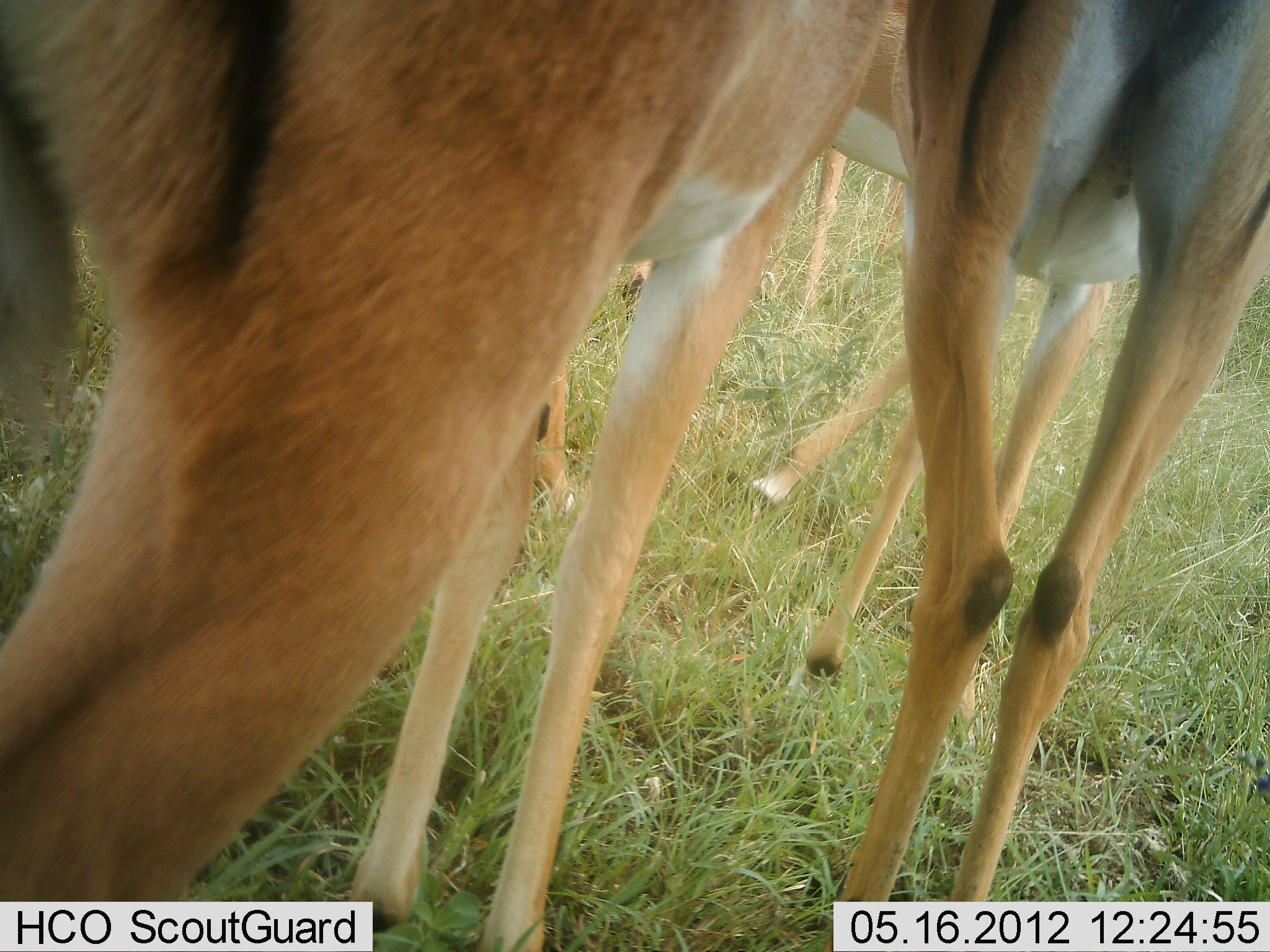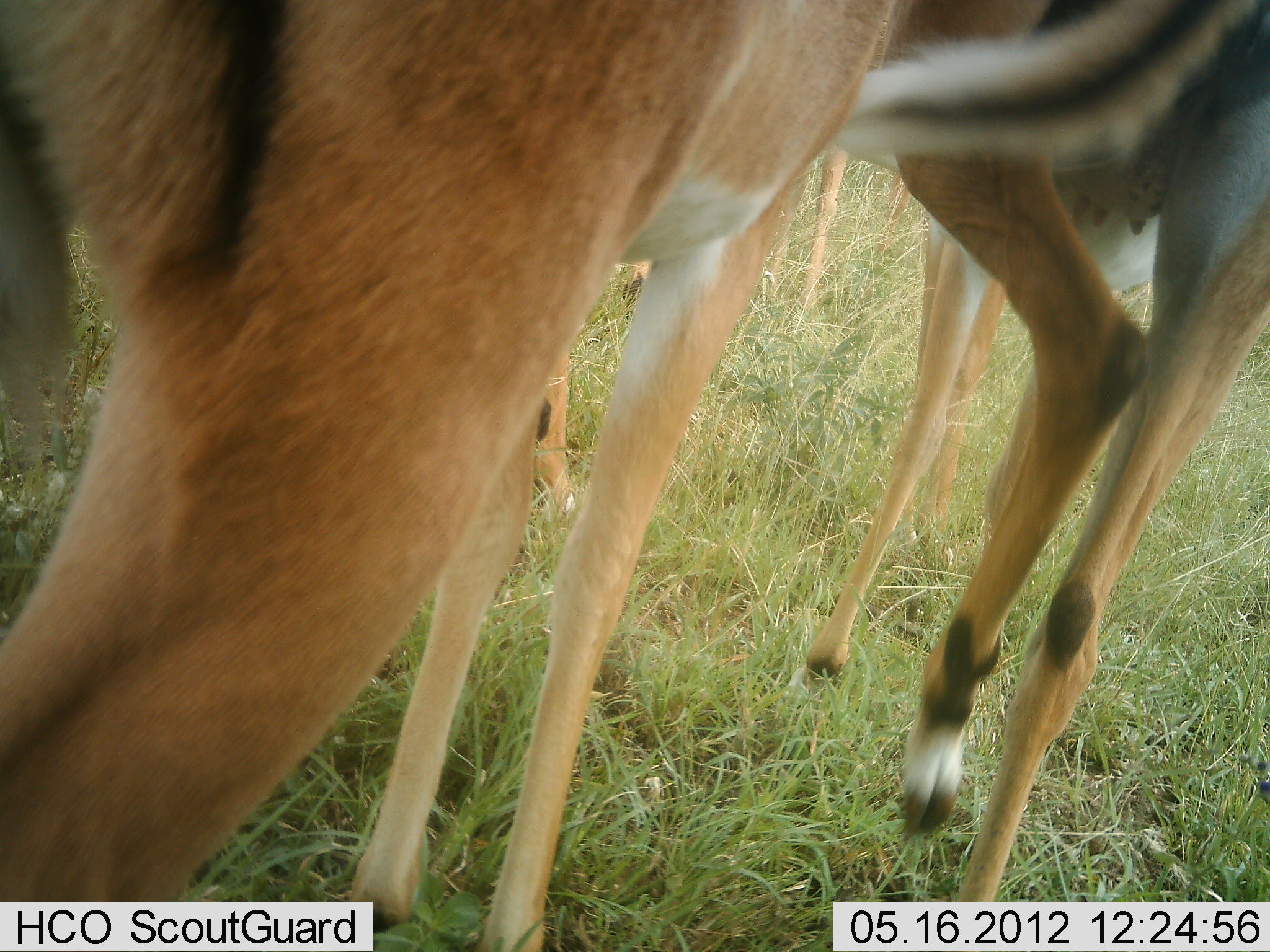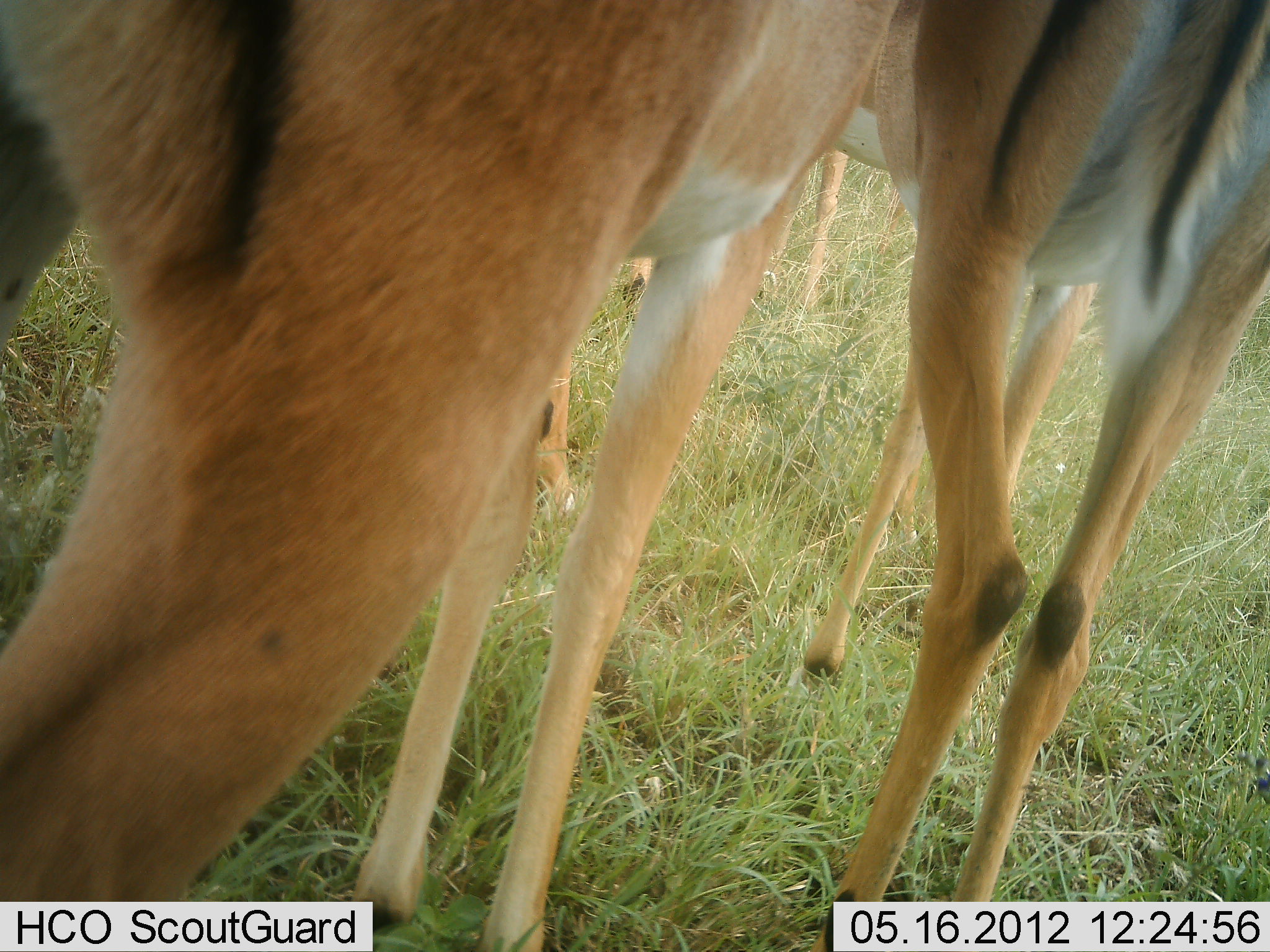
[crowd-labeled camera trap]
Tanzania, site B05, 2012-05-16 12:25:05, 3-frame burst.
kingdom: Animalia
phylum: Chordata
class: Mammalia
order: Artiodactyla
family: Bovidae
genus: Aepyceros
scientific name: Aepyceros melampus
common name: impala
Impala (Aepyceros melampus), count 4. Behavior (volunteer vote fractions): standing 100%, resting 5%, moving 5%, interacting 10%. Young present (vote fraction): 5%. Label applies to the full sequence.